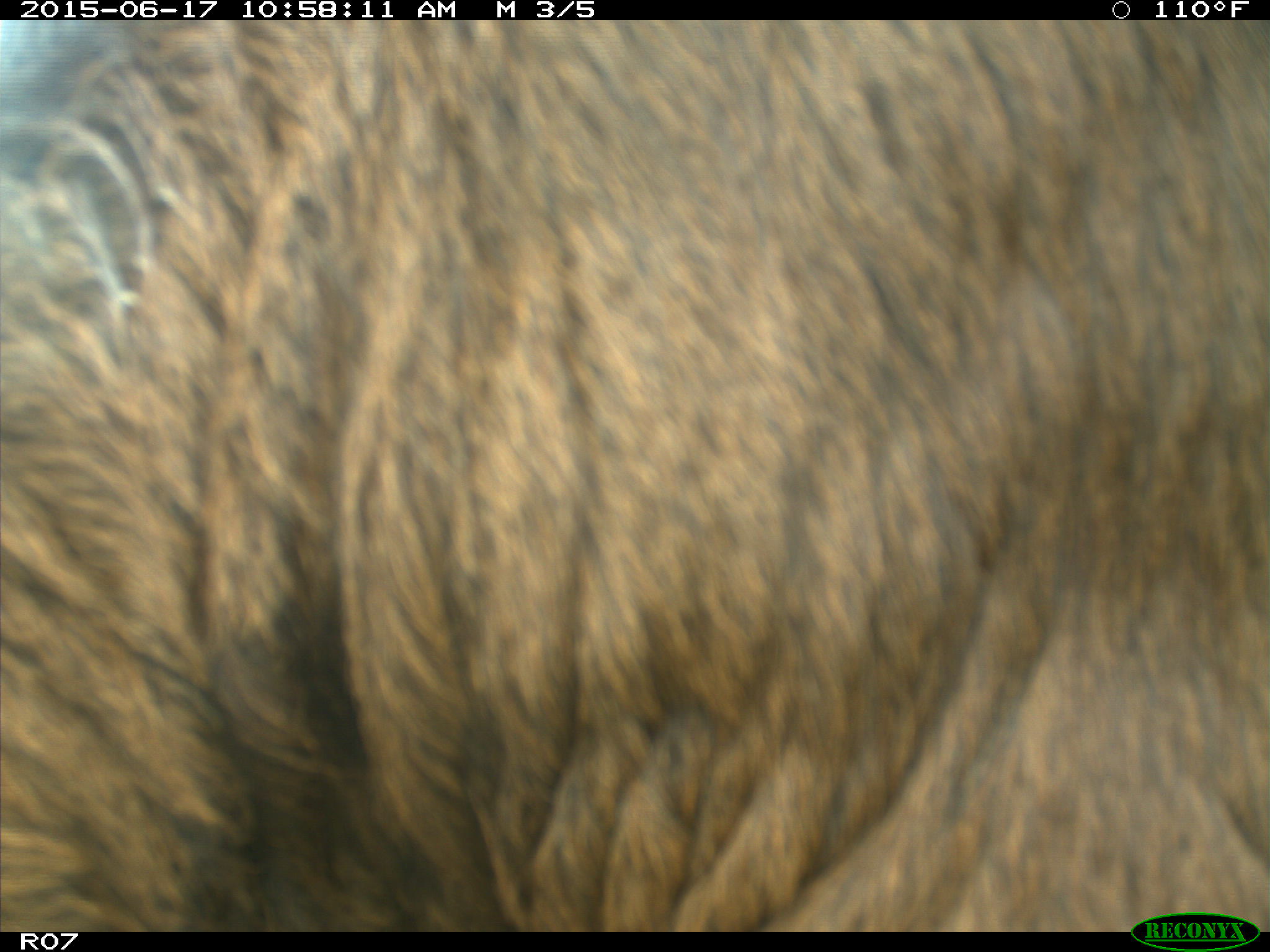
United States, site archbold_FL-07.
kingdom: Animalia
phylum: Chordata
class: Mammalia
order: Artiodactyla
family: Bovidae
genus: Bos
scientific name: Bos taurus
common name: domestic cow